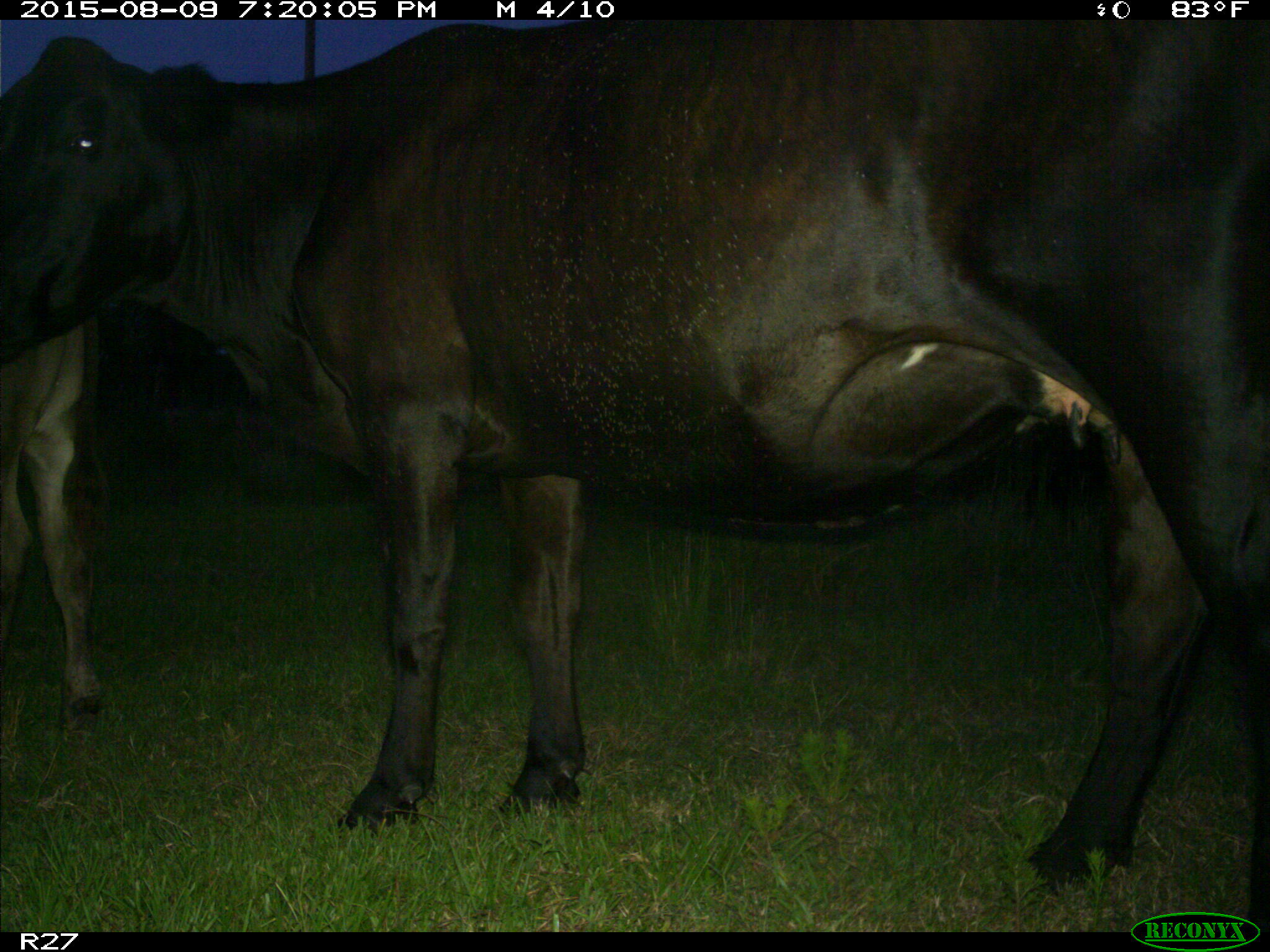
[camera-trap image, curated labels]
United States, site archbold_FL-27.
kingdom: Animalia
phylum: Chordata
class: Mammalia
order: Artiodactyla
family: Bovidae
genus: Bos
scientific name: Bos taurus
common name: domestic cow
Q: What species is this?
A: Bos taurus (domestic cow).